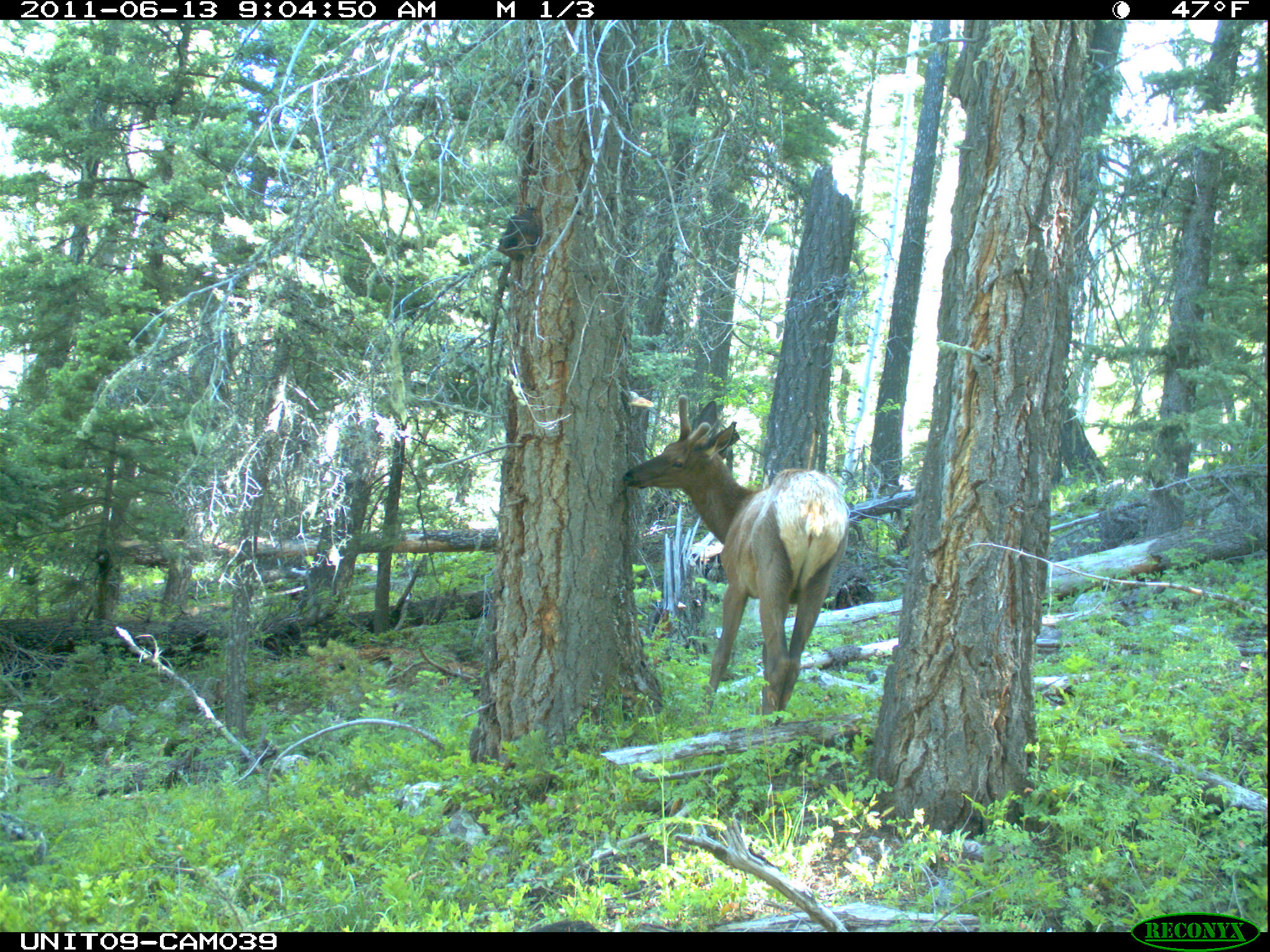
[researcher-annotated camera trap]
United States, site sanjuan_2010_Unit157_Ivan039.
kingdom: Animalia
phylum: Chordata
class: Mammalia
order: Artiodactyla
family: Cervidae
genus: Cervus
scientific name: Cervus elaphus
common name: red deer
Cervus elaphus (red deer).